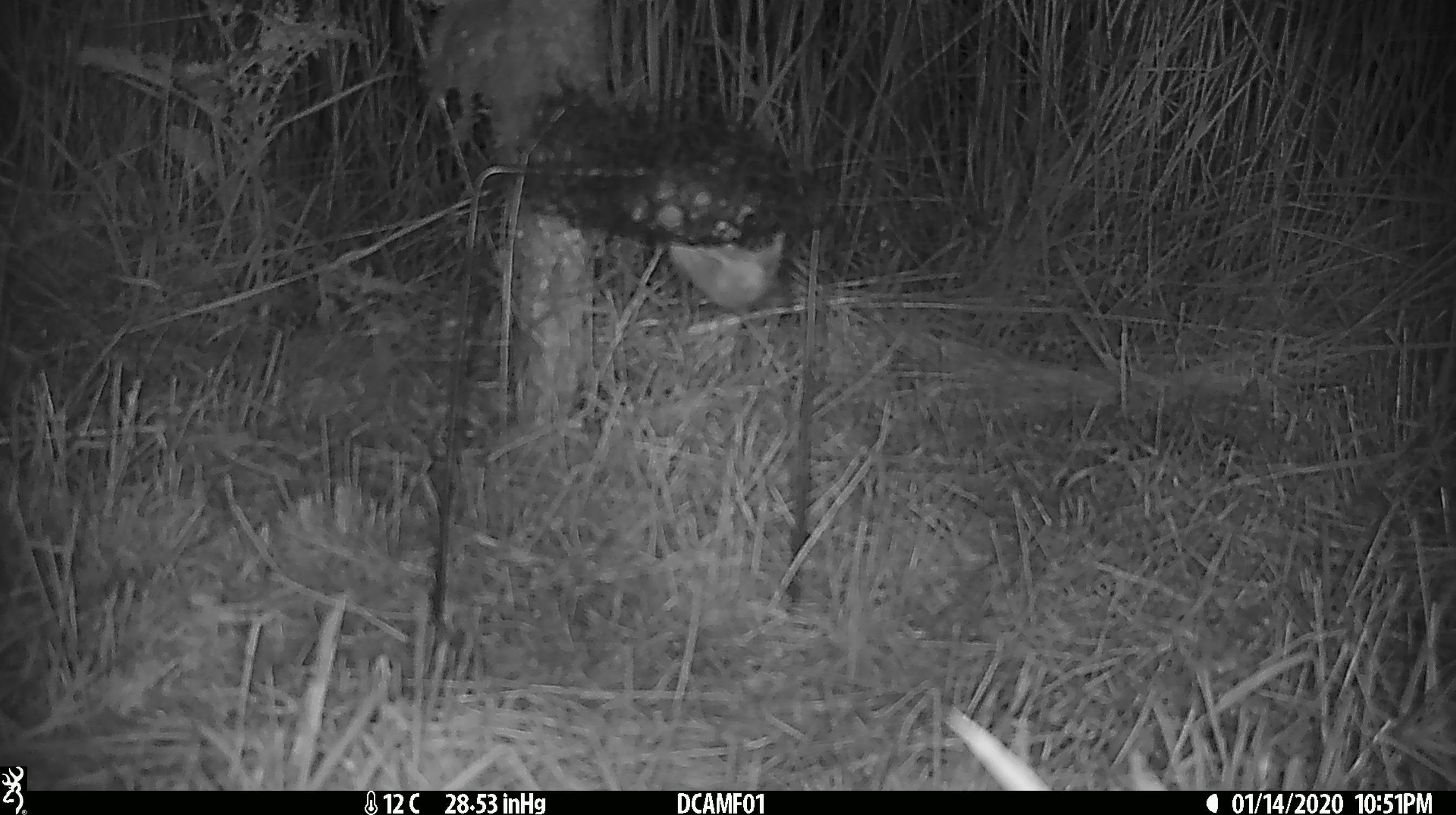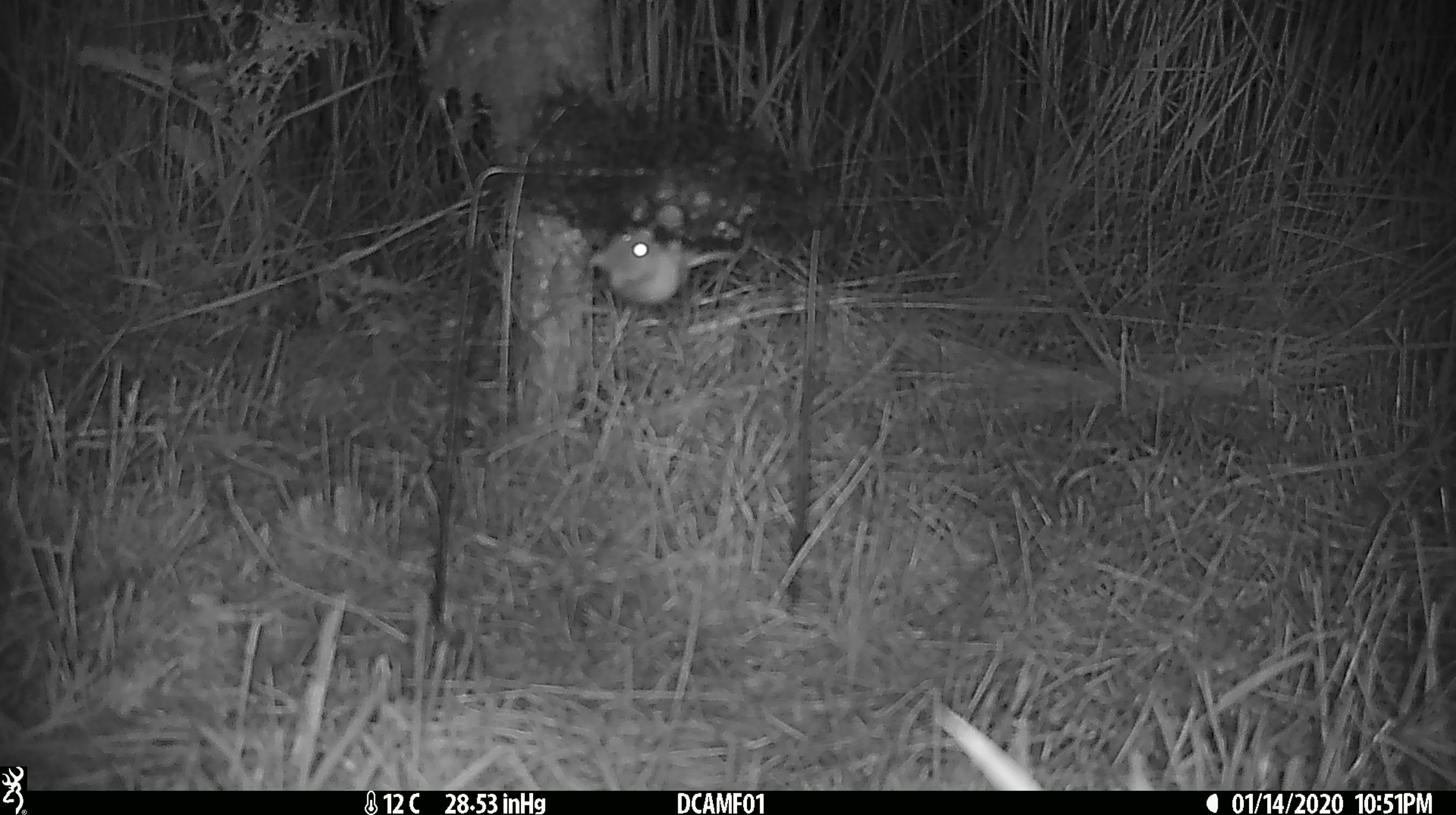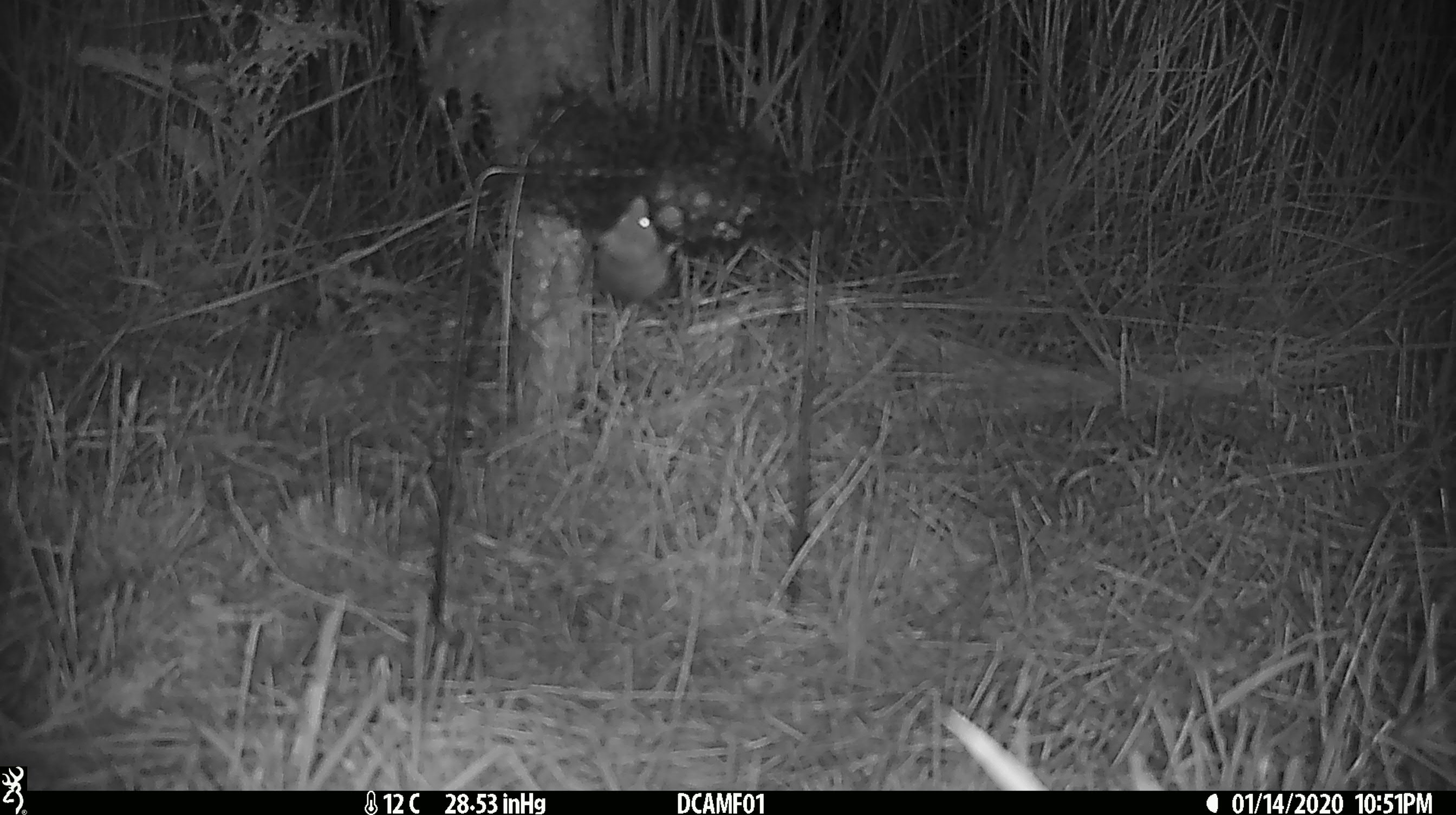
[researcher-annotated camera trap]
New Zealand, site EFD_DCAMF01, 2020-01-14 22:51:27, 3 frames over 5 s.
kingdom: Animalia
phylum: Chordata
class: Mammalia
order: Rodentia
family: Muridae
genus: Mus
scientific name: Mus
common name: mouse